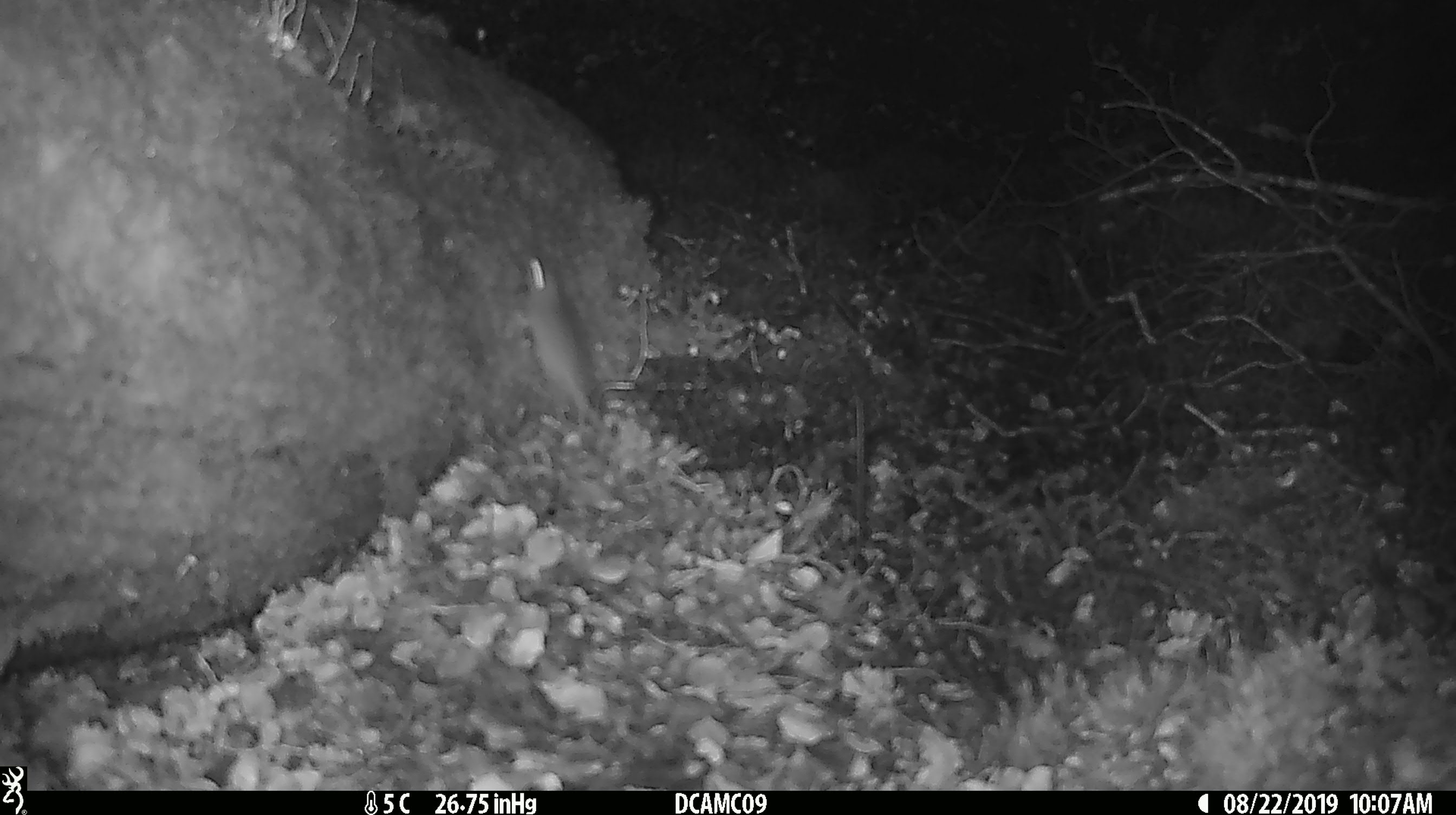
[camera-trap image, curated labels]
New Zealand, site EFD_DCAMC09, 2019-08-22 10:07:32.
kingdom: Animalia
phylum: Chordata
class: Mammalia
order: Rodentia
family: Muridae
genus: Mus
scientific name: Mus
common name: mouse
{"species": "mouse (Mus)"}